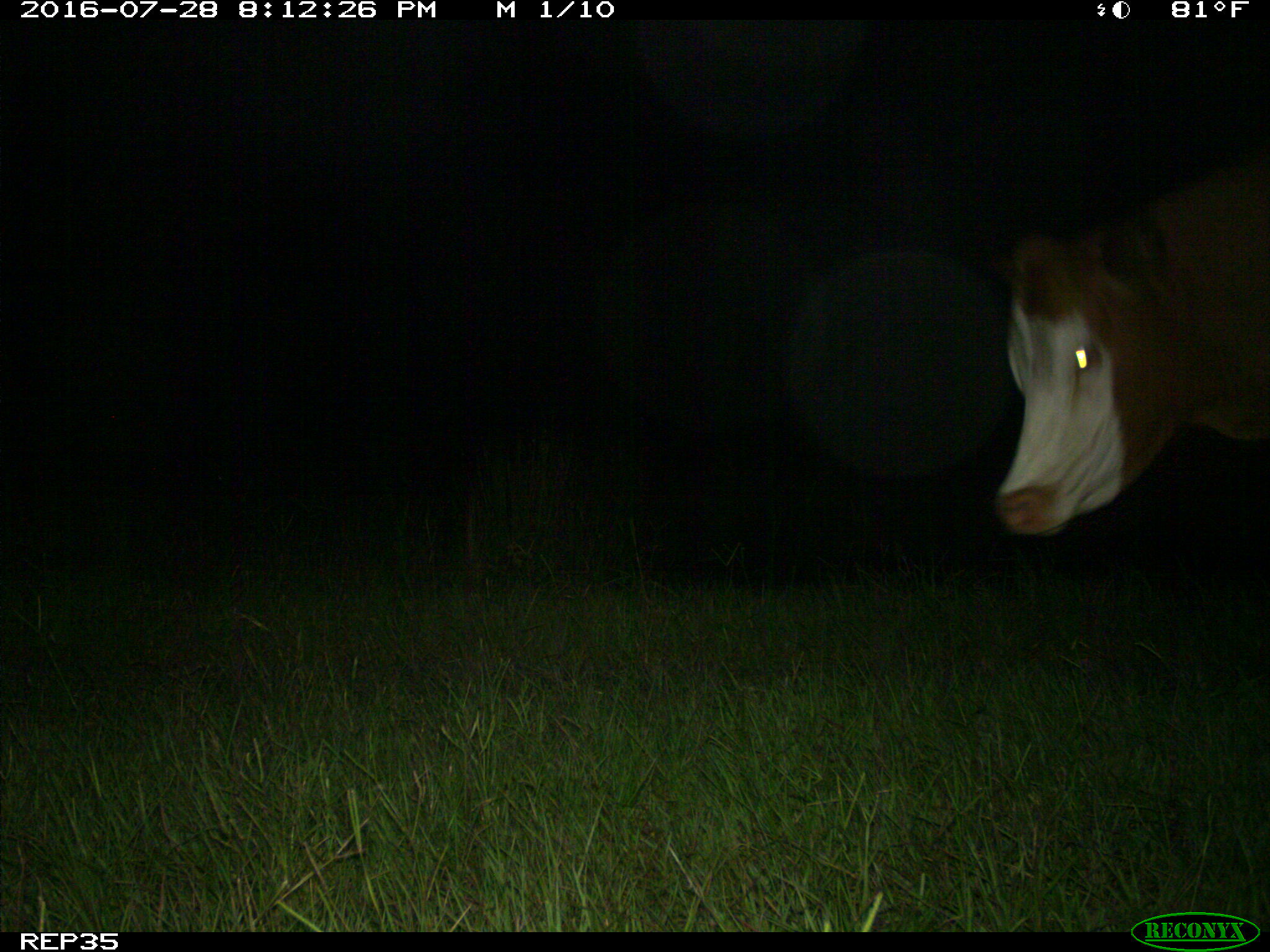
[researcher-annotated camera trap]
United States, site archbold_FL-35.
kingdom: Animalia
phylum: Chordata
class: Mammalia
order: Artiodactyla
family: Bovidae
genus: Bos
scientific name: Bos taurus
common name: domestic cow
Bos taurus (domestic cow).